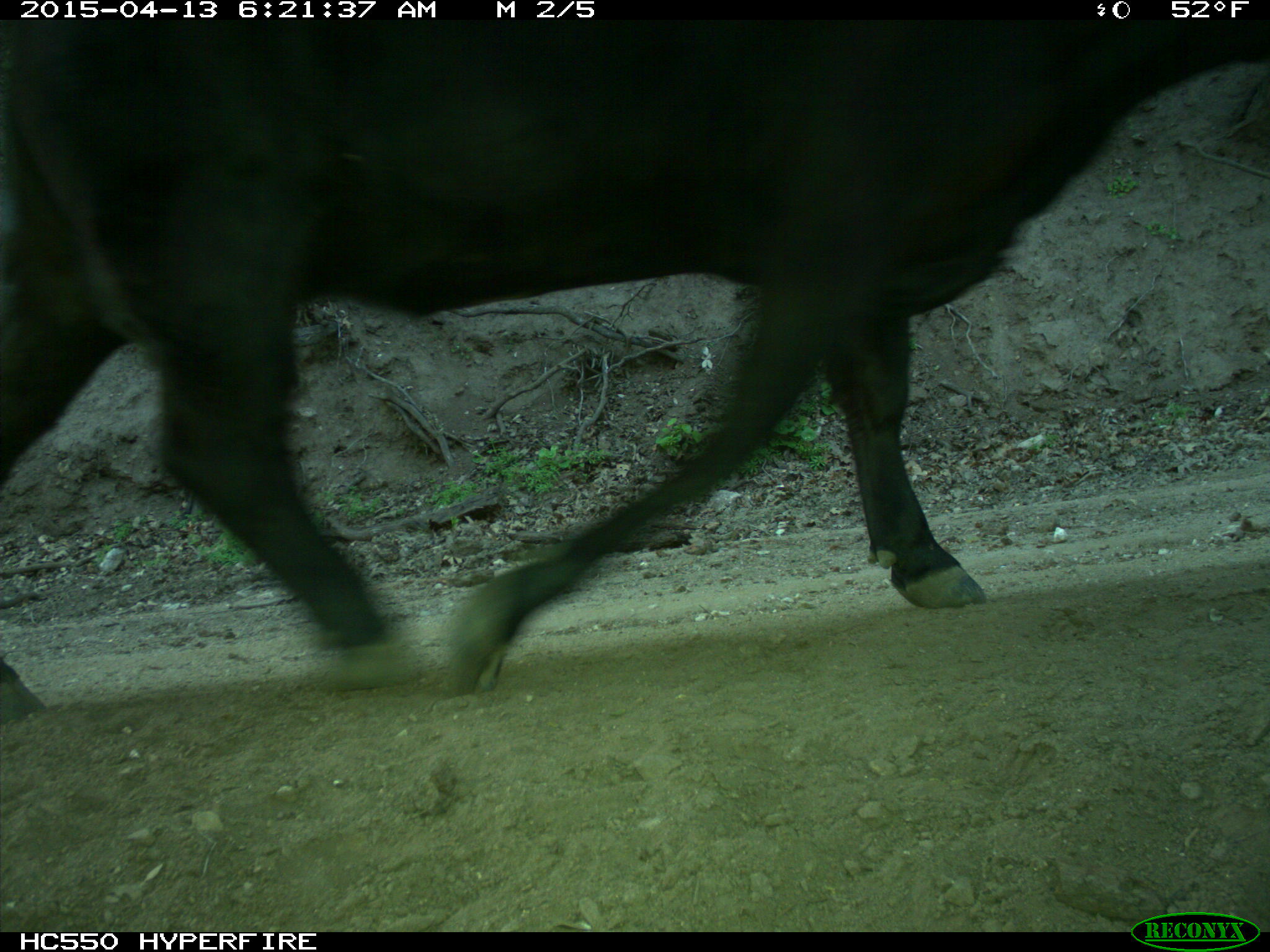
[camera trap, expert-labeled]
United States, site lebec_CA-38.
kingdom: Animalia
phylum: Chordata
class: Mammalia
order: Artiodactyla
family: Bovidae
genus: Bos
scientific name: Bos taurus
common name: domestic cow